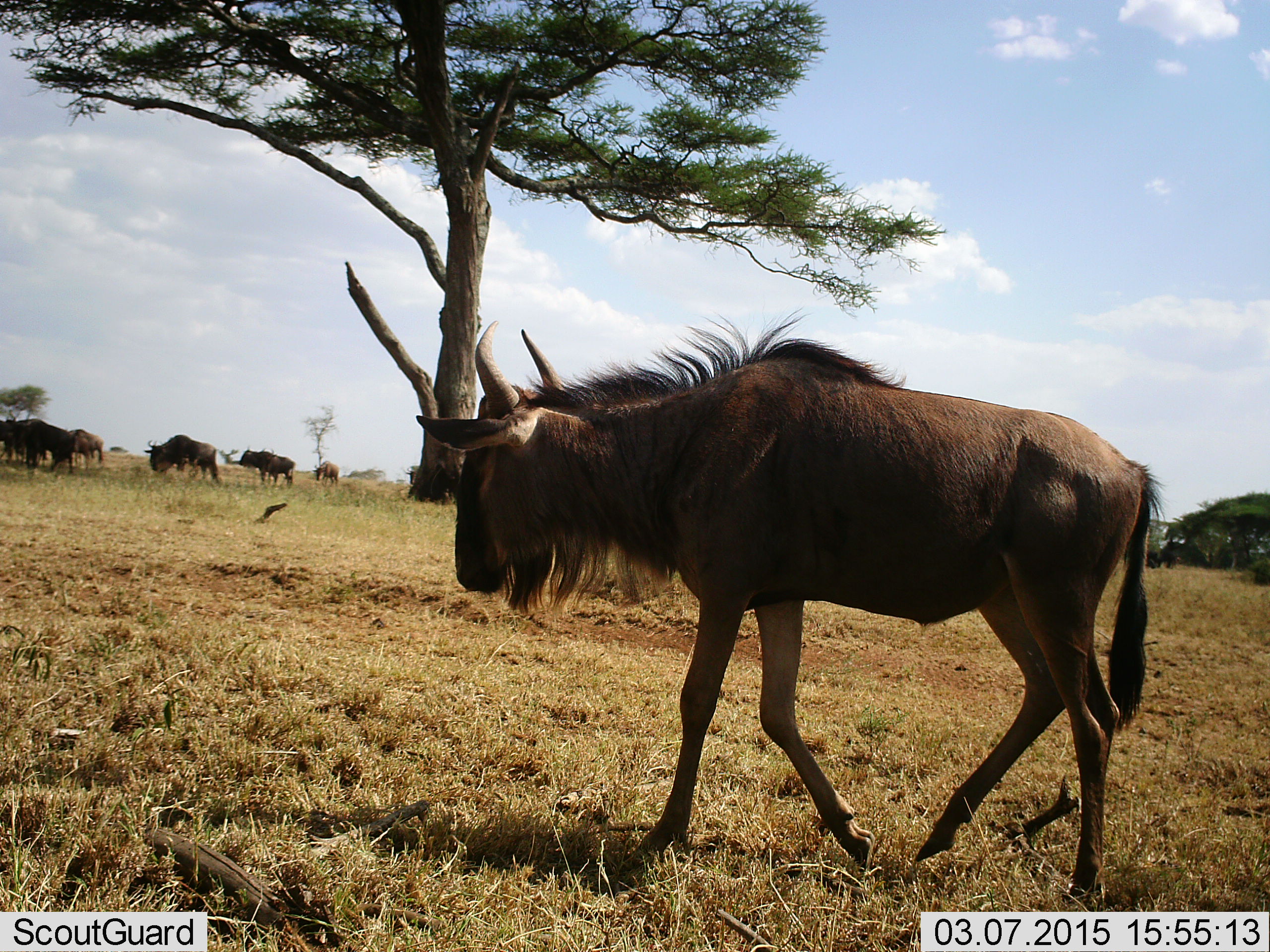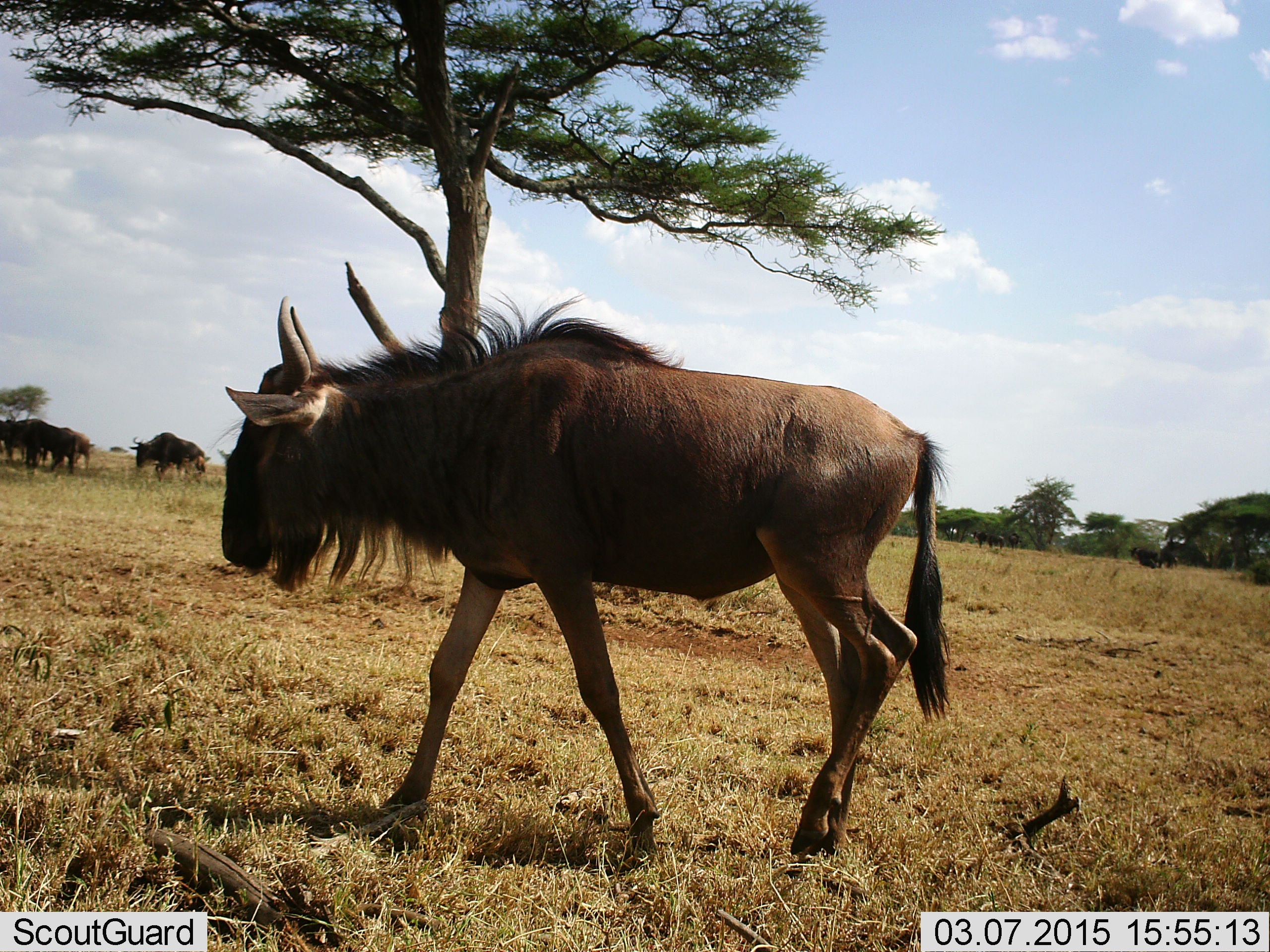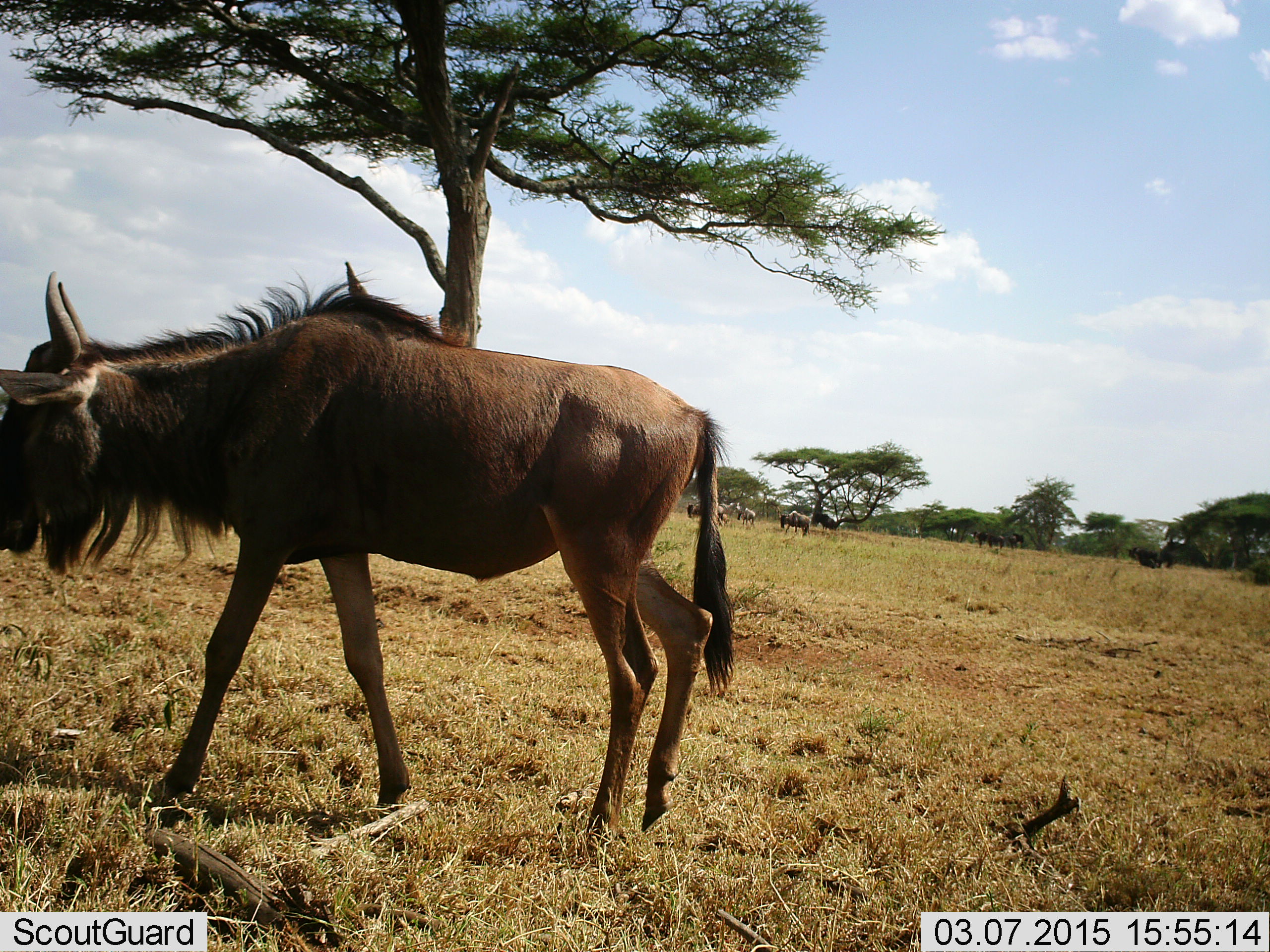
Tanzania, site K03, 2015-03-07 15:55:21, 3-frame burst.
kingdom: Animalia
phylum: Chordata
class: Mammalia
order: Artiodactyla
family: Bovidae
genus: Connochaetes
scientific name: Connochaetes taurinus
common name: blue wildebeest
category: wildebeest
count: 6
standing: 50%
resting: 0%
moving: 90%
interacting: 0%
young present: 10%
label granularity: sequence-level